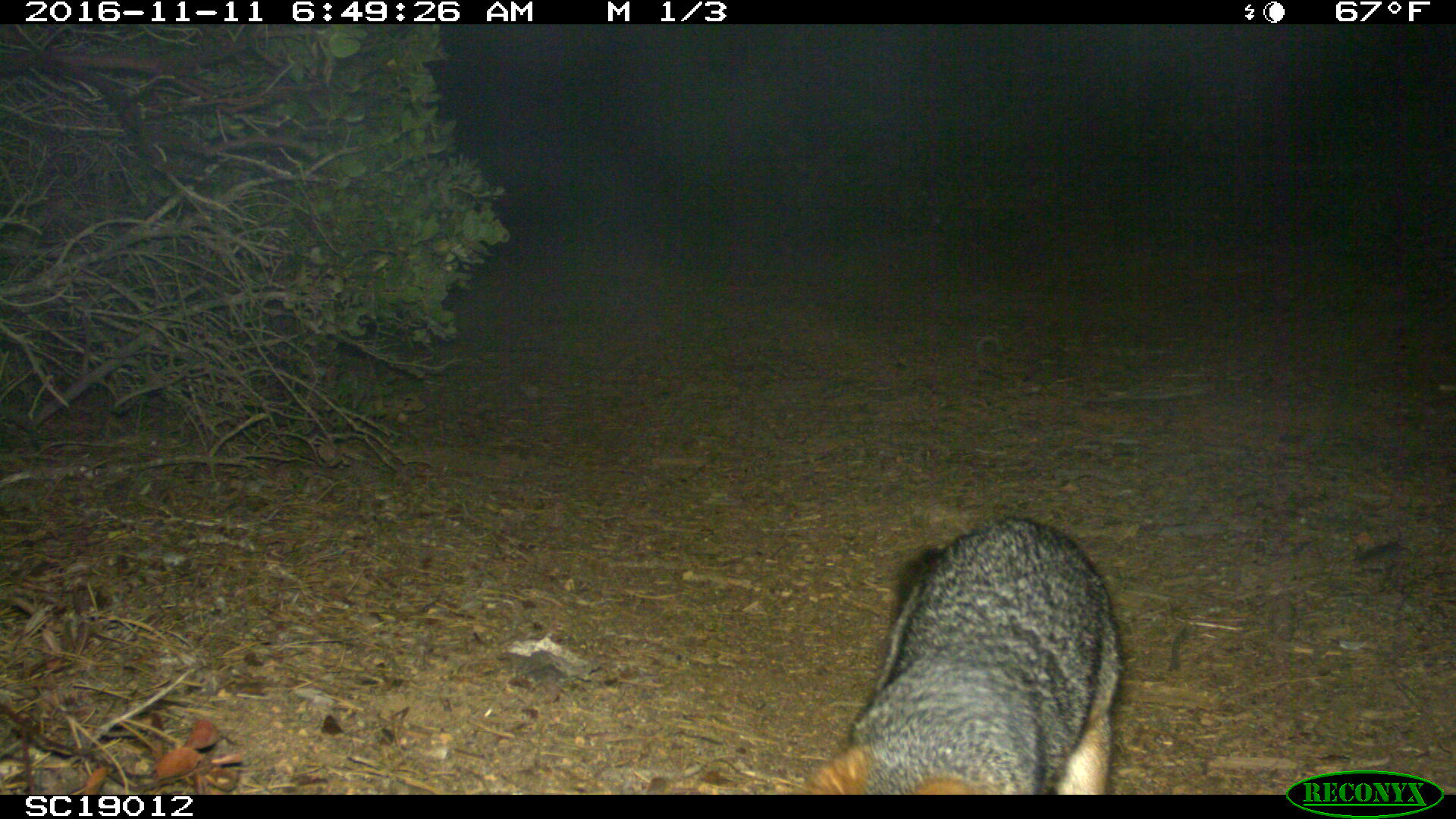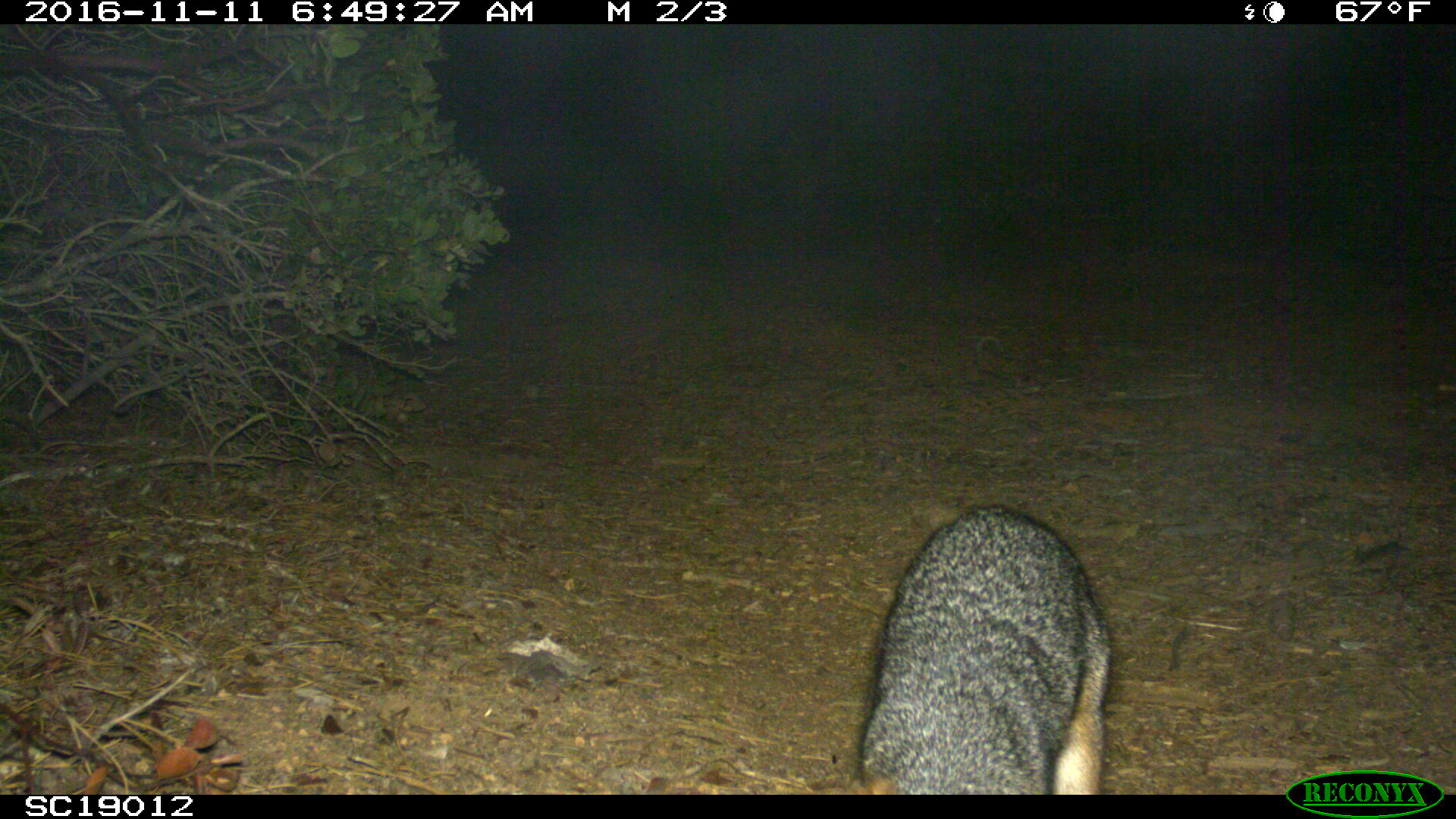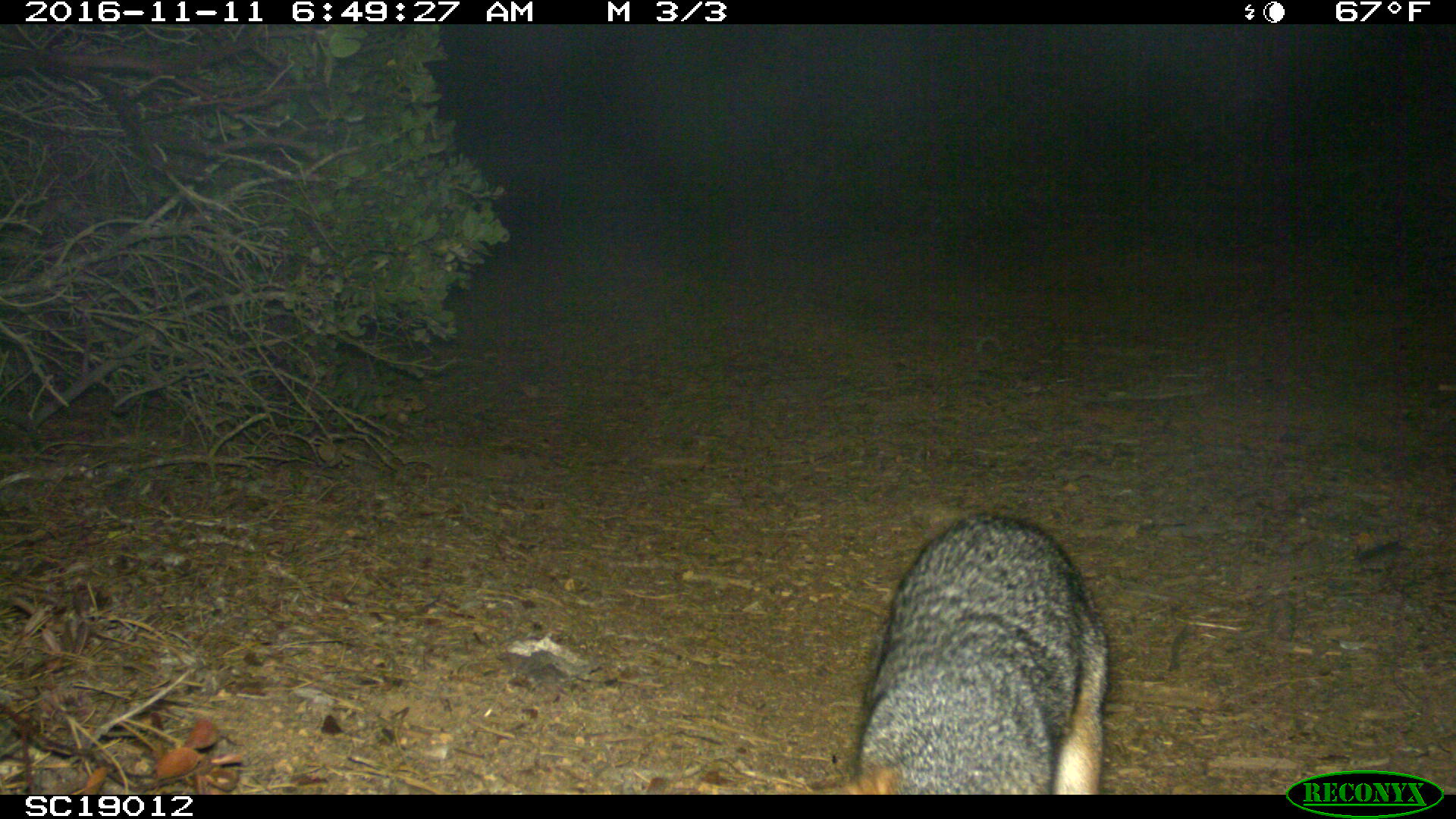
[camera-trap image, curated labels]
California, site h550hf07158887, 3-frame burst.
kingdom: Animalia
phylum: Chordata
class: Mammalia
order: Carnivora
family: Canidae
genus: Urocyon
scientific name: Urocyon littoralis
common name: island fox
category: fox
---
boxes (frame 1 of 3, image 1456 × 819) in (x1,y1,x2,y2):
fox: (796,515,1122,792)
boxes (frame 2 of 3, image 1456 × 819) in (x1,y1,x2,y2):
fox: (858,502,1109,794)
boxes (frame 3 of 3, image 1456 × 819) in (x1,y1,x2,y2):
fox: (845,513,1110,795)